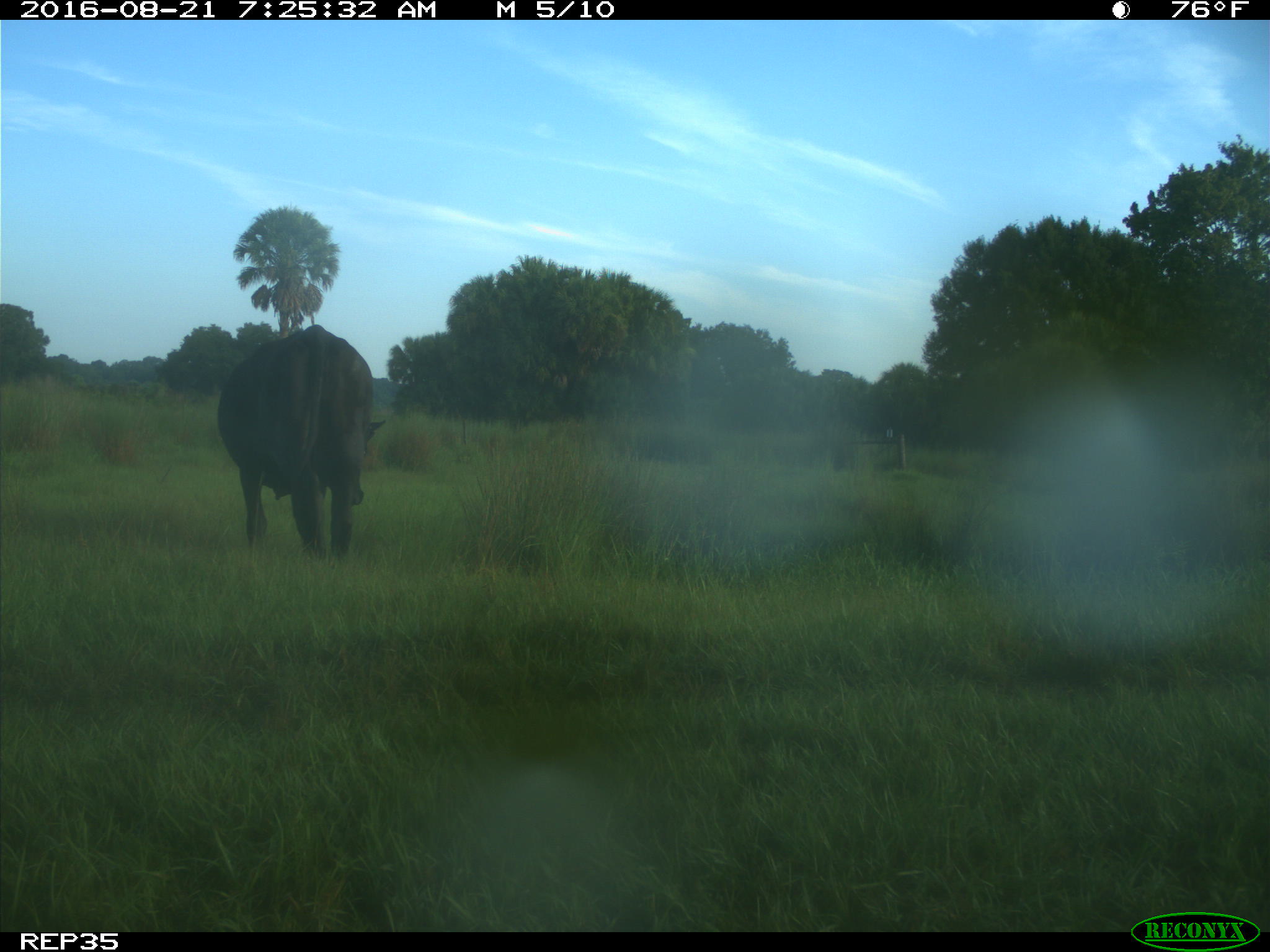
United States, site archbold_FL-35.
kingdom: Animalia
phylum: Chordata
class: Mammalia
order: Artiodactyla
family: Bovidae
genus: Bos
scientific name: Bos taurus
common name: domestic cow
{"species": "Bos taurus (domestic cow)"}